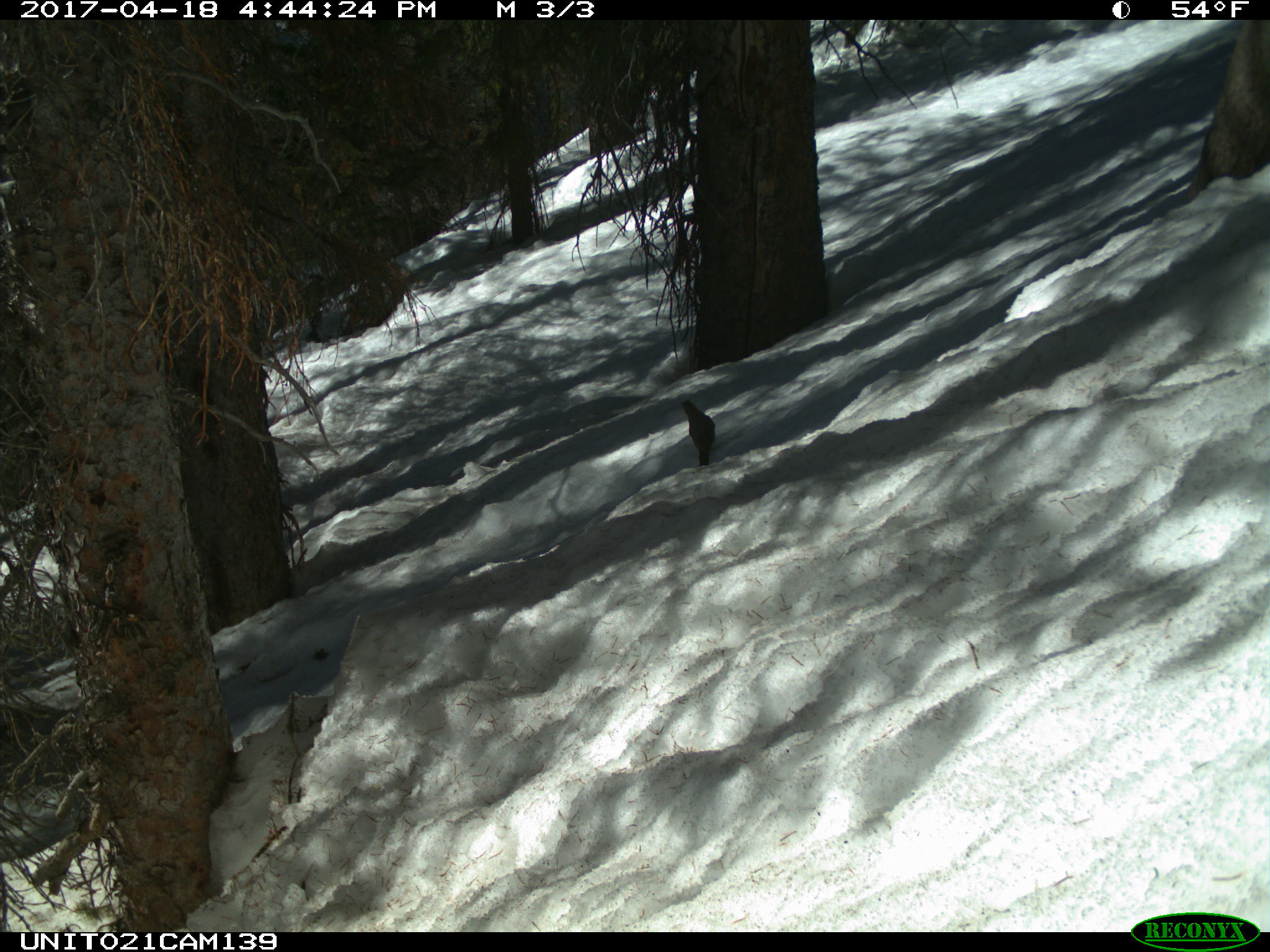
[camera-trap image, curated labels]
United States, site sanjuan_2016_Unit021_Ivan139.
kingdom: Animalia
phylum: Chordata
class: Aves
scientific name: Aves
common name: birds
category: unidentified bird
Unidentified bird (birds) (Aves).